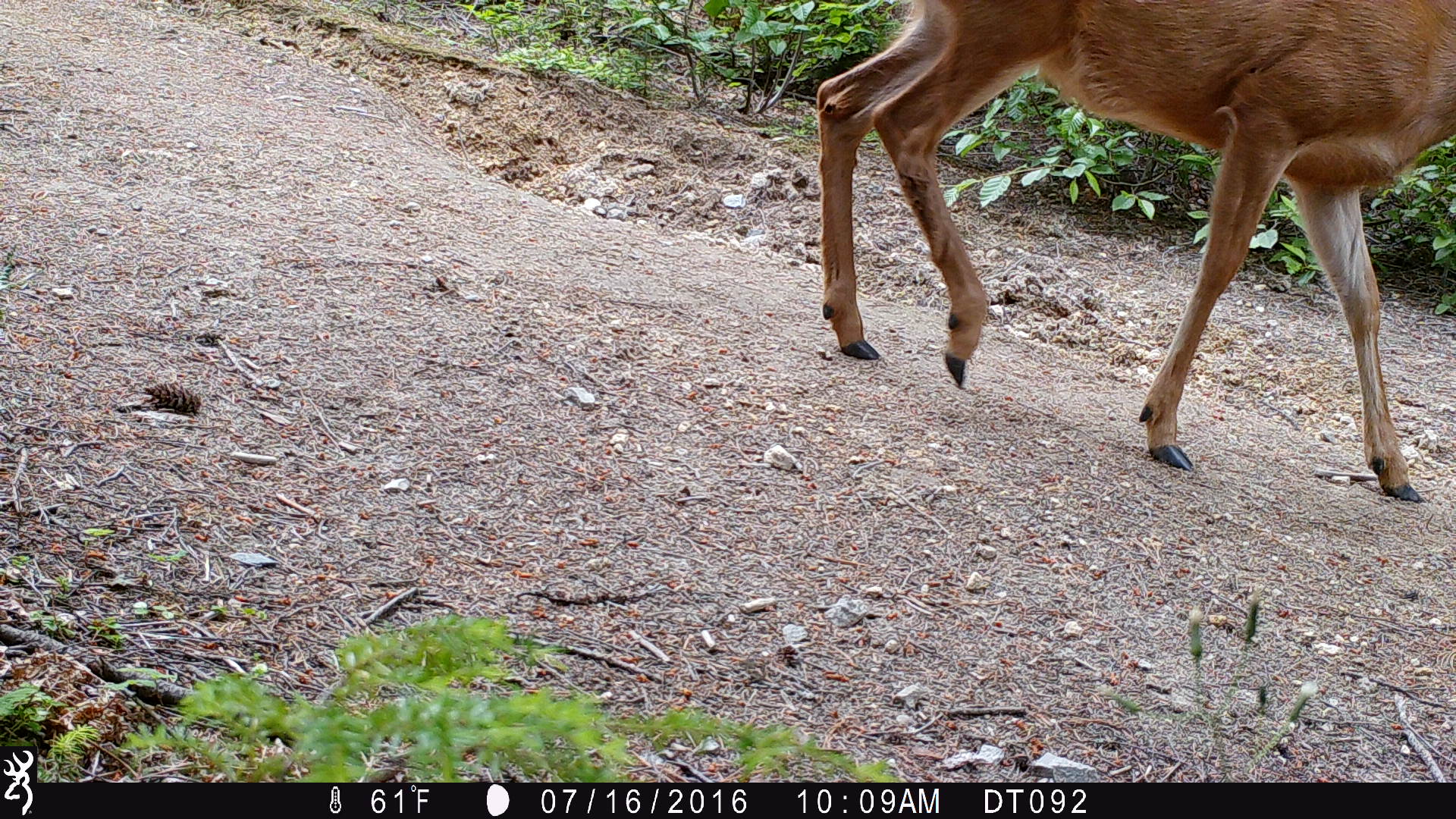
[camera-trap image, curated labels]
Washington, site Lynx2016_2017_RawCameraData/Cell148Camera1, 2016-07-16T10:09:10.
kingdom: Animalia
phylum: Chordata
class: Mammalia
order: Artiodactyla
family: Cervidae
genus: Odocoileus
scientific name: Odocoileus hemionus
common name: mule deer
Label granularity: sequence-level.